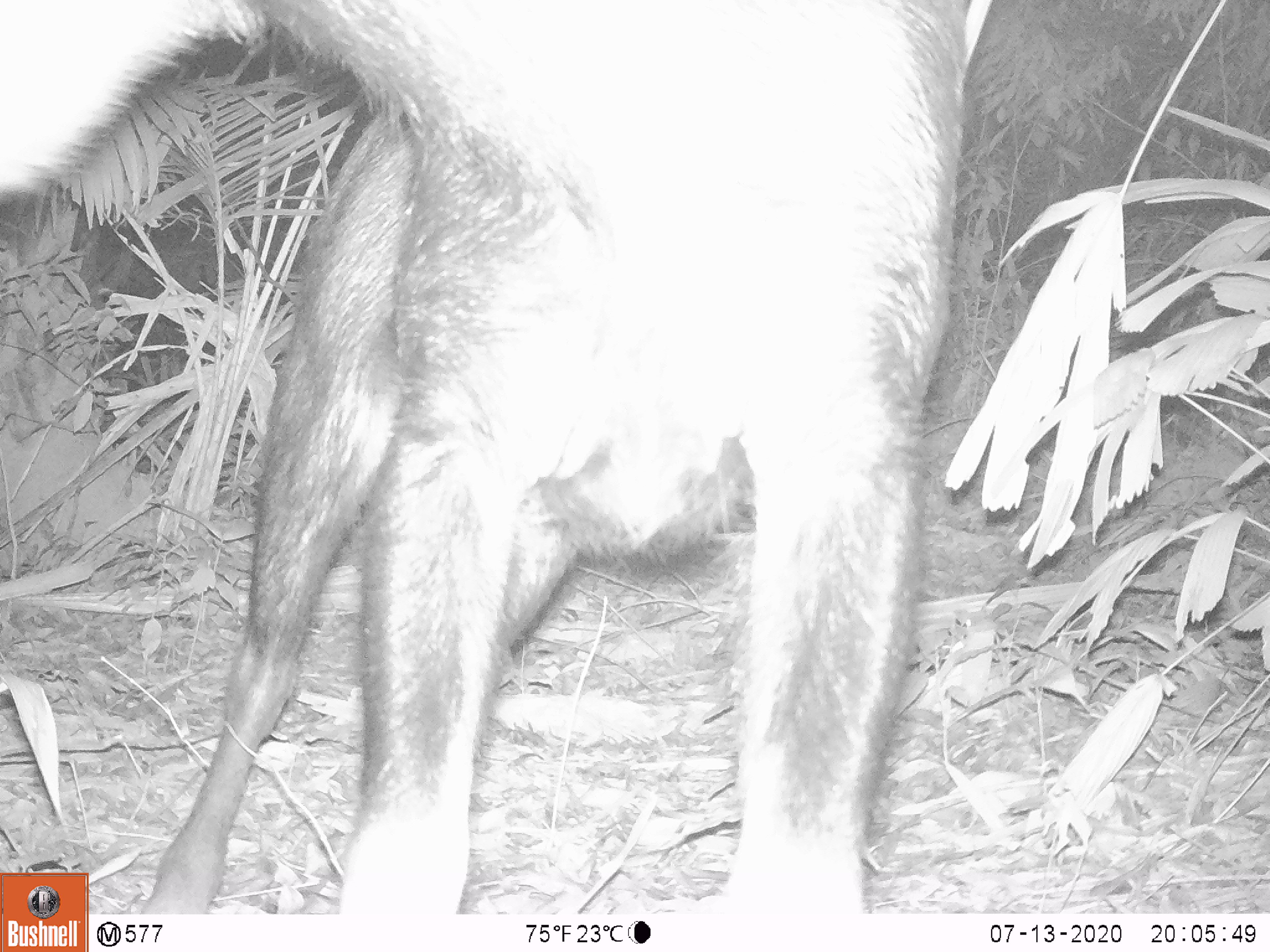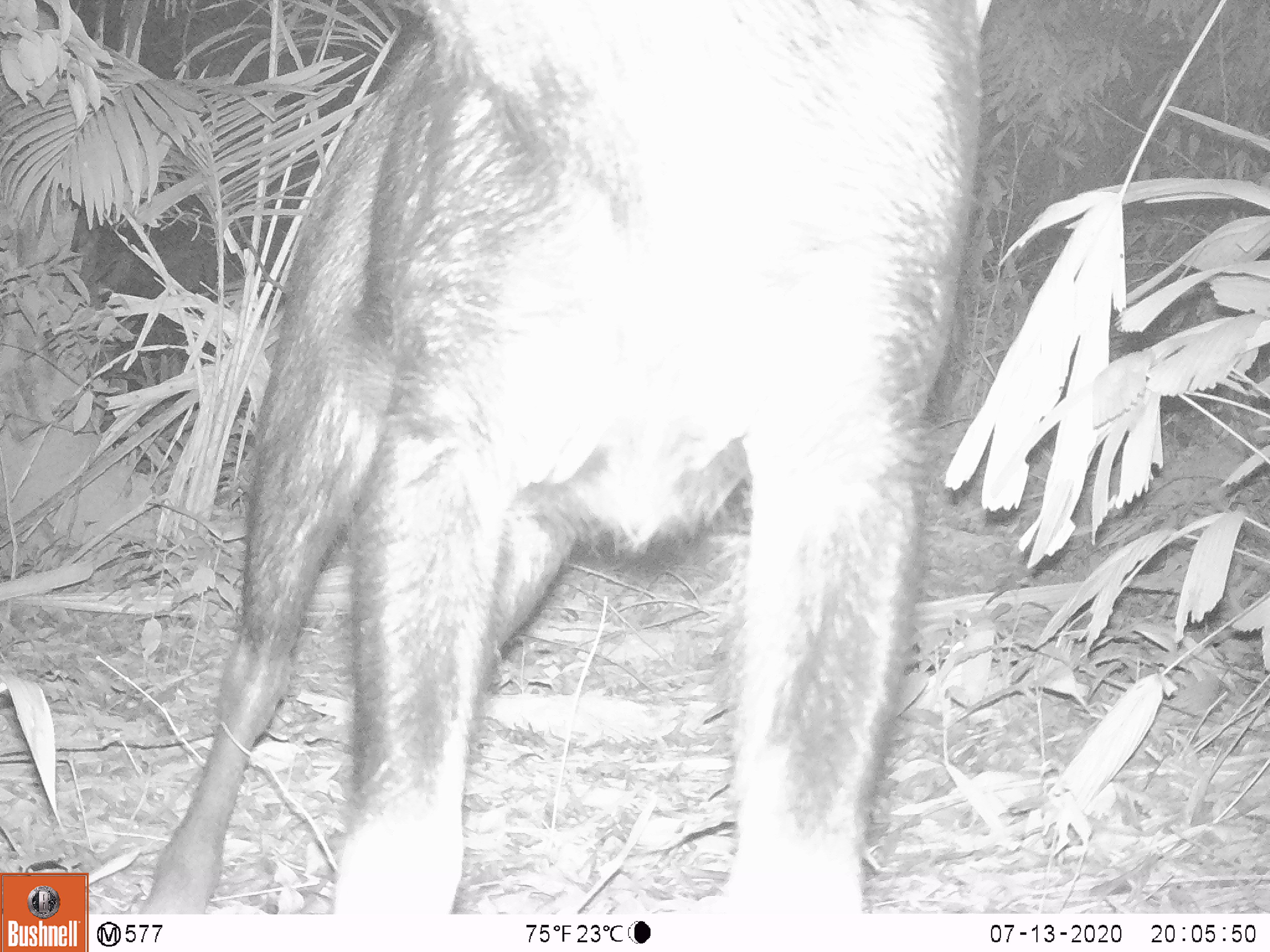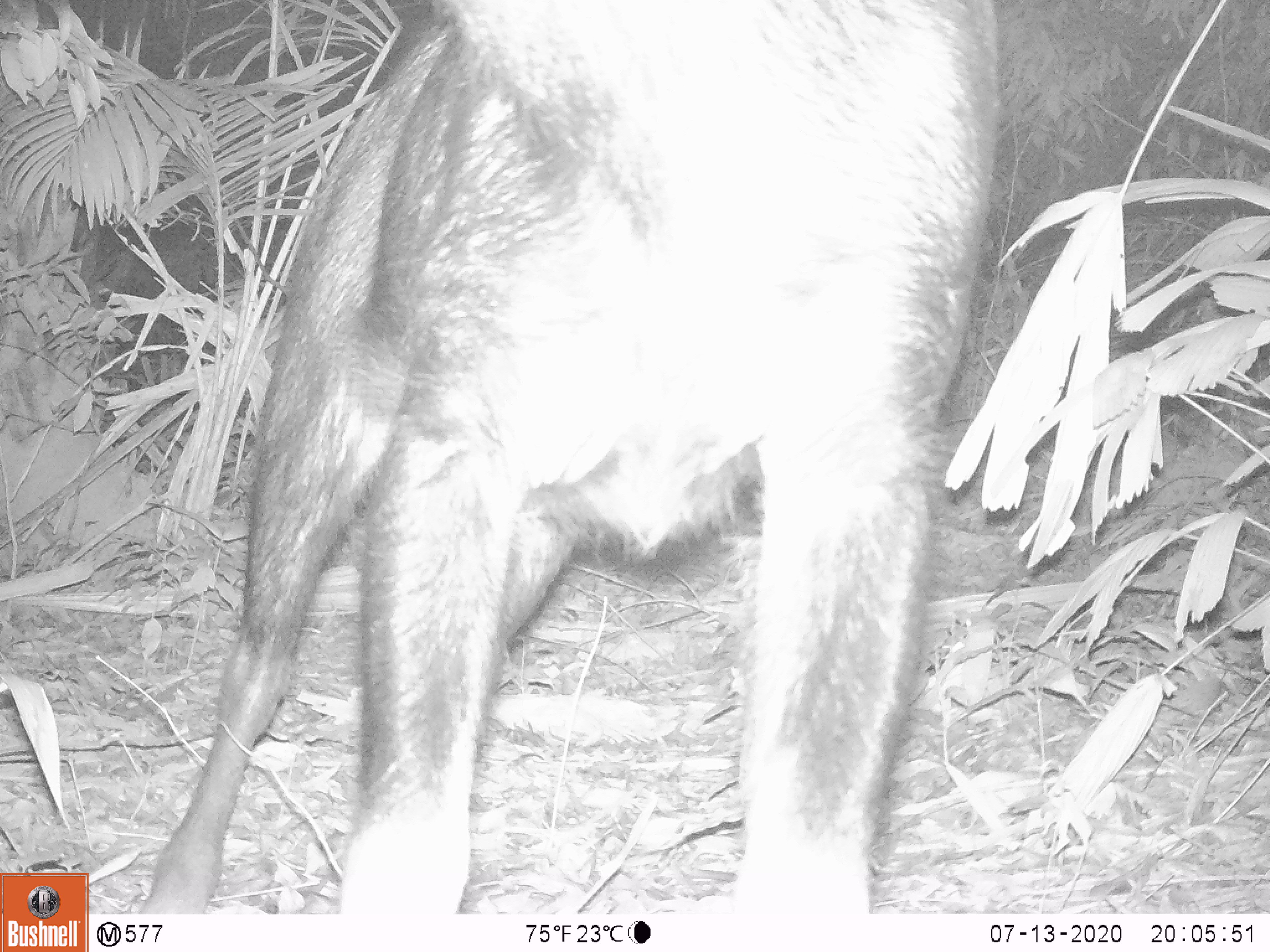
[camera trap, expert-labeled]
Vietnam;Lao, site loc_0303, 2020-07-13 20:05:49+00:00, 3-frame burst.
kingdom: Animalia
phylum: Chordata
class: Mammalia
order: Artiodactyla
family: Bovidae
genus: Capricornis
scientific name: Capricornis sumatraensis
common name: chinese serow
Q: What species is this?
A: Chinese serow (Capricornis sumatraensis).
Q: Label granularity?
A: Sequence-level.